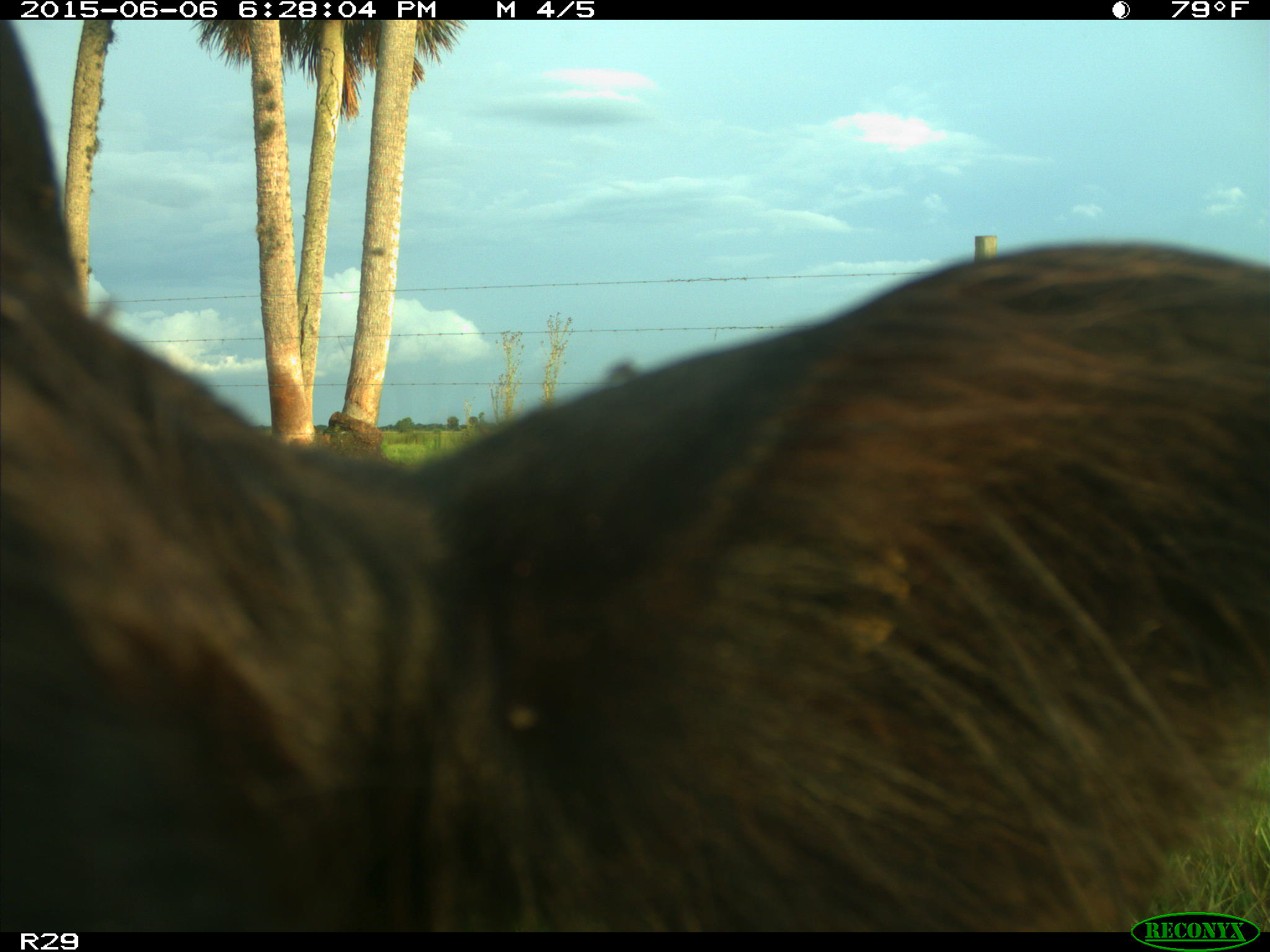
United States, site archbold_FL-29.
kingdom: Animalia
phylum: Chordata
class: Mammalia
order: Artiodactyla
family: Bovidae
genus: Bos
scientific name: Bos taurus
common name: domestic cow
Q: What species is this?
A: Bos taurus (domestic cow).